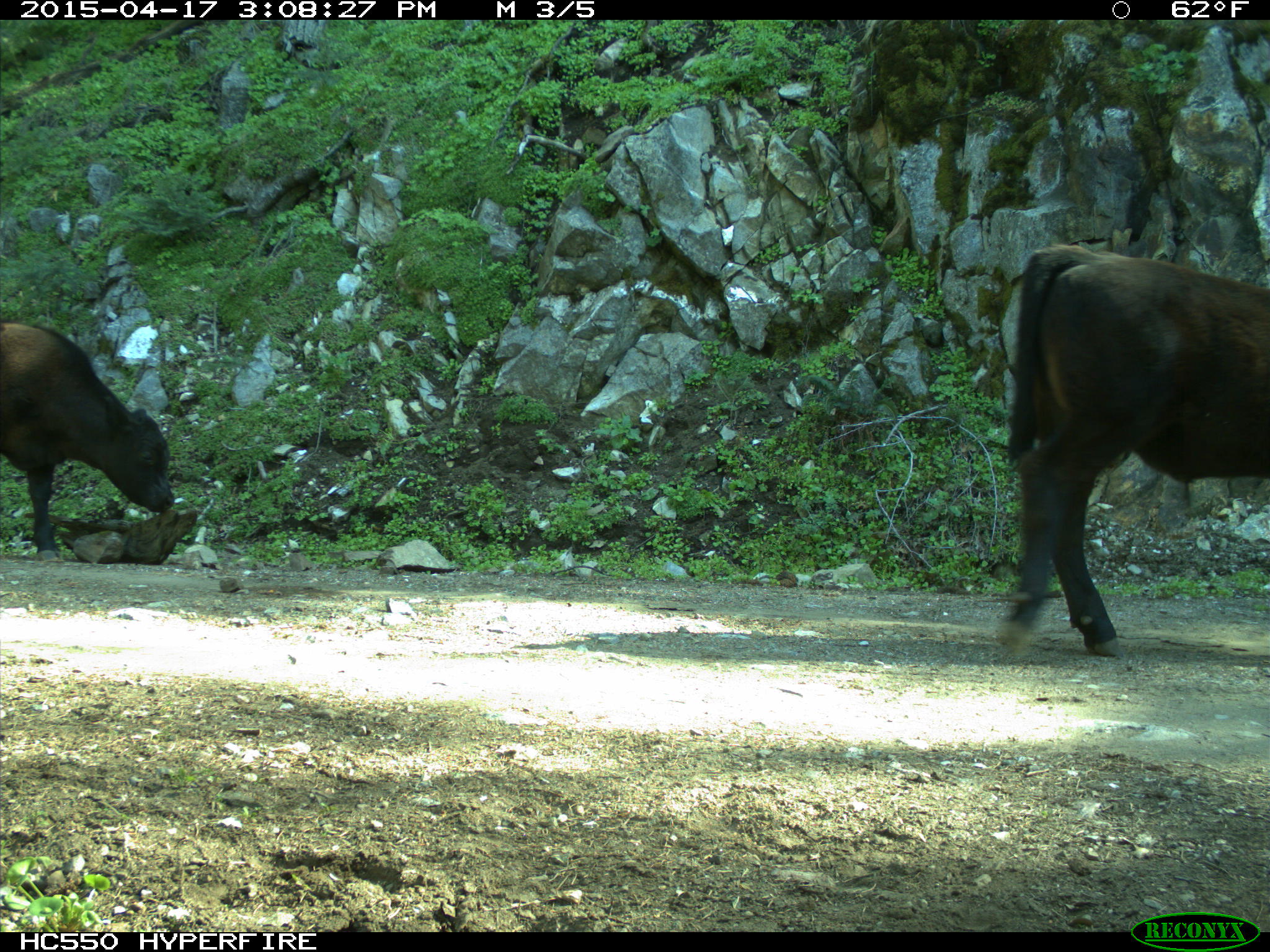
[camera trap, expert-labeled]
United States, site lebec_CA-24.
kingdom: Animalia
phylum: Chordata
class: Mammalia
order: Artiodactyla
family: Bovidae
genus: Bos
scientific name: Bos taurus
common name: domestic cow